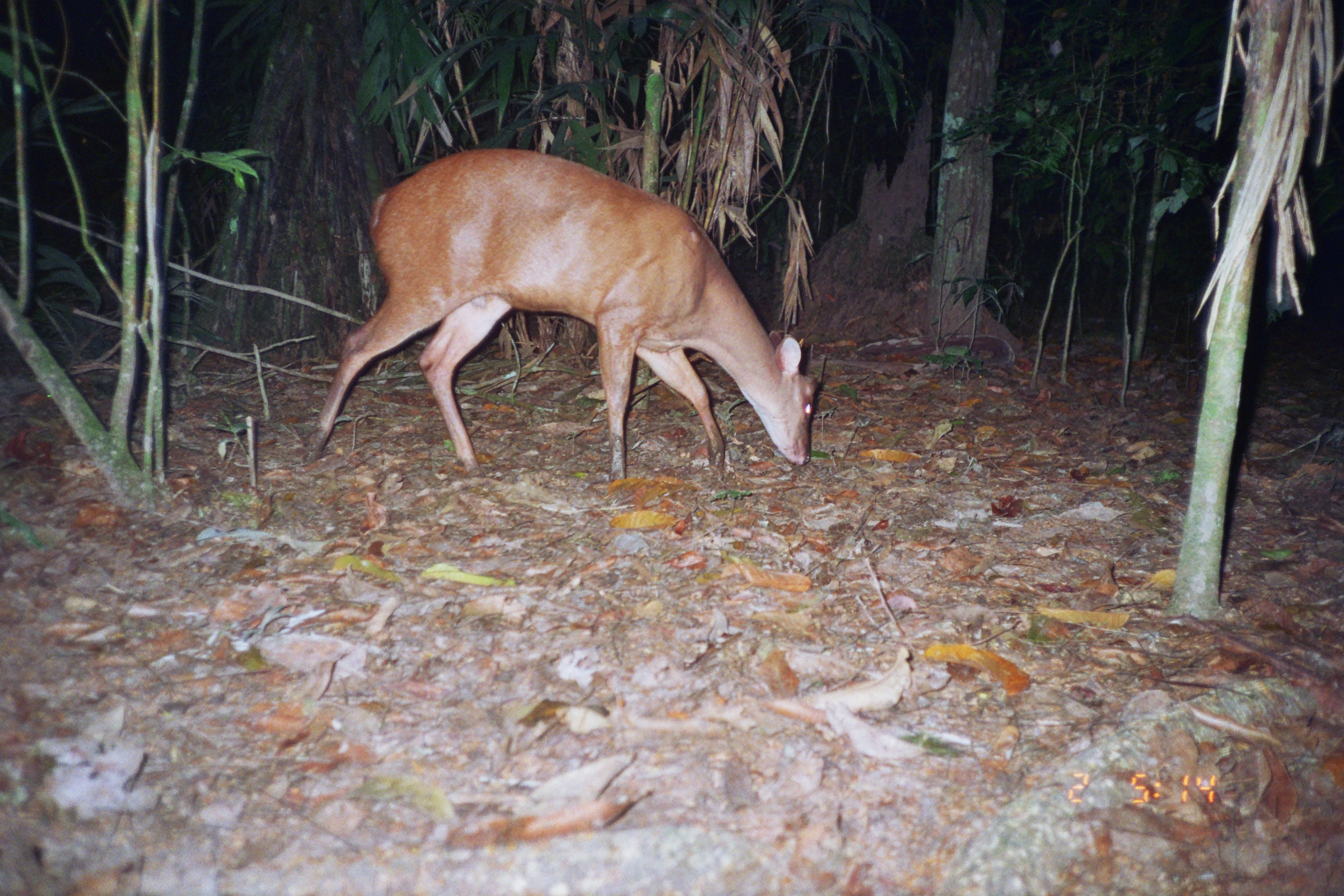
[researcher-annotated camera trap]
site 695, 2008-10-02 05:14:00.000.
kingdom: Animalia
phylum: Chordata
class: Mammalia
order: Artiodactyla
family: Cervidae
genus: Mazama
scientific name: Mazama americana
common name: red brocket